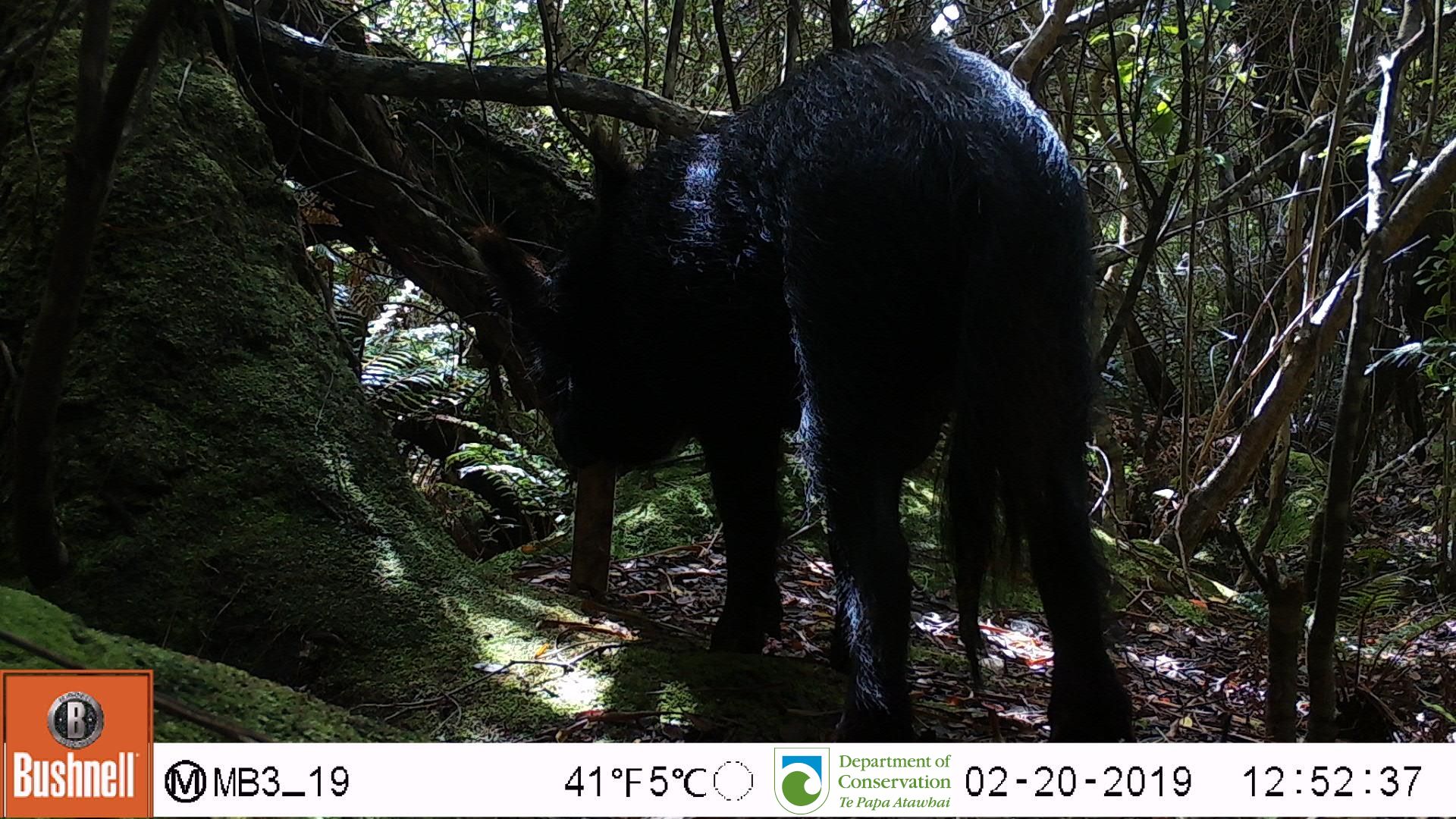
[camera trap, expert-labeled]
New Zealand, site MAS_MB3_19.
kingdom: Animalia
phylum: Chordata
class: Mammalia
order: Artiodactyla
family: Suidae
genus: Sus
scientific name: Sus scrofa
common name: pig